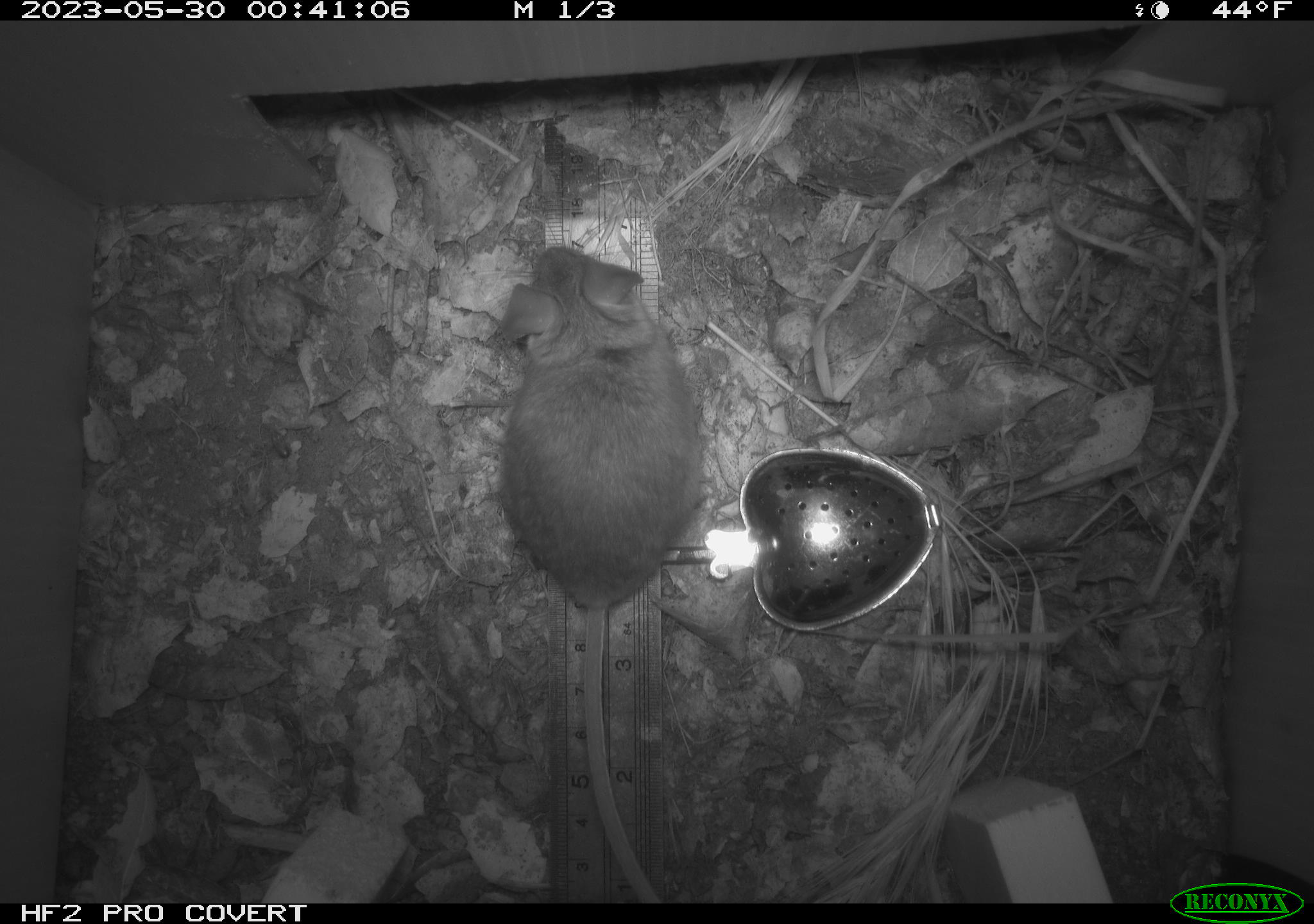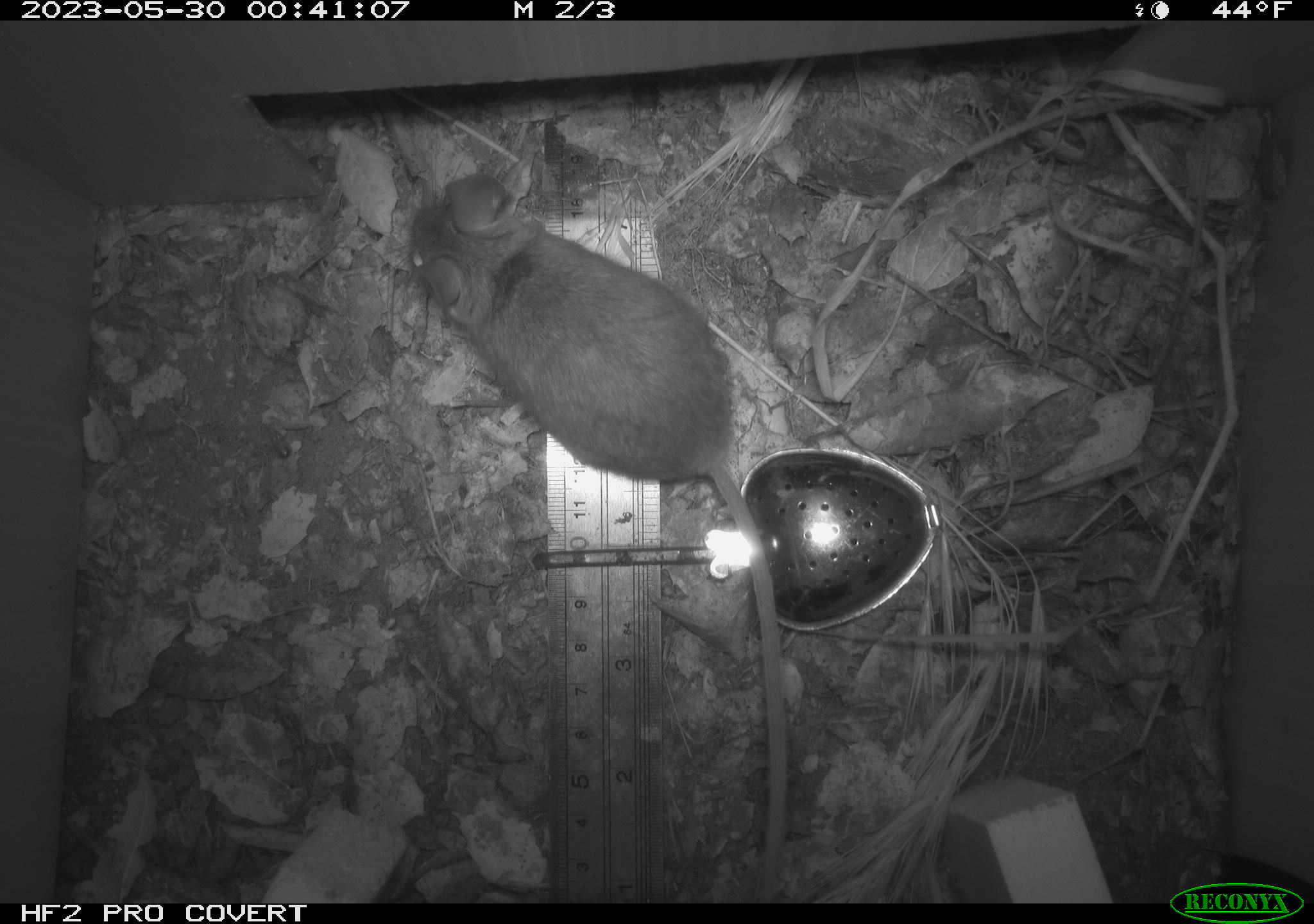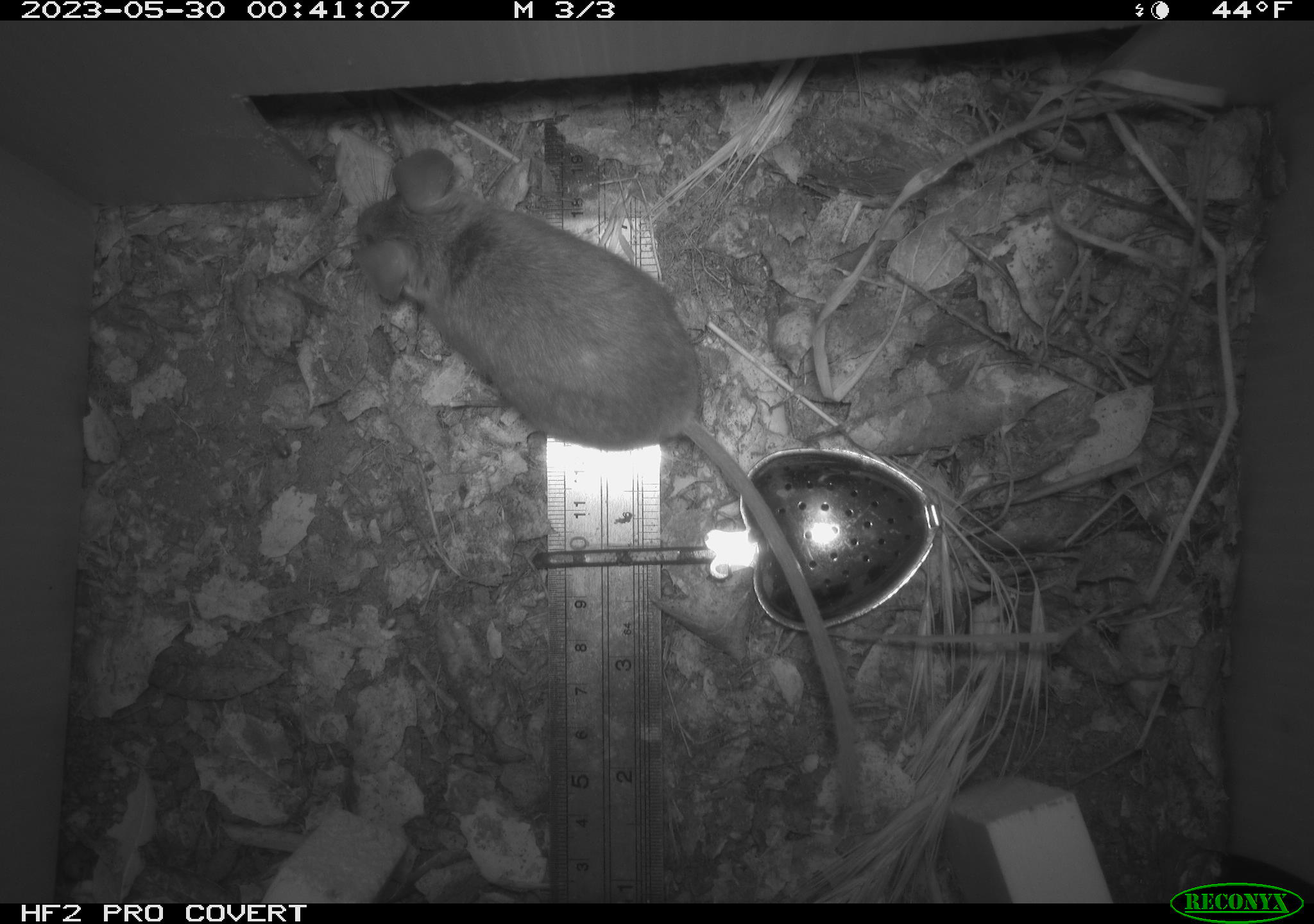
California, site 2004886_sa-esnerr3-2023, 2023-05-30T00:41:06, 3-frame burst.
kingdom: Animalia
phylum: Chordata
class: Mammalia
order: Rodentia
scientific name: Rodentia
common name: mouse species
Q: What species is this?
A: Mouse species (Rodentia).